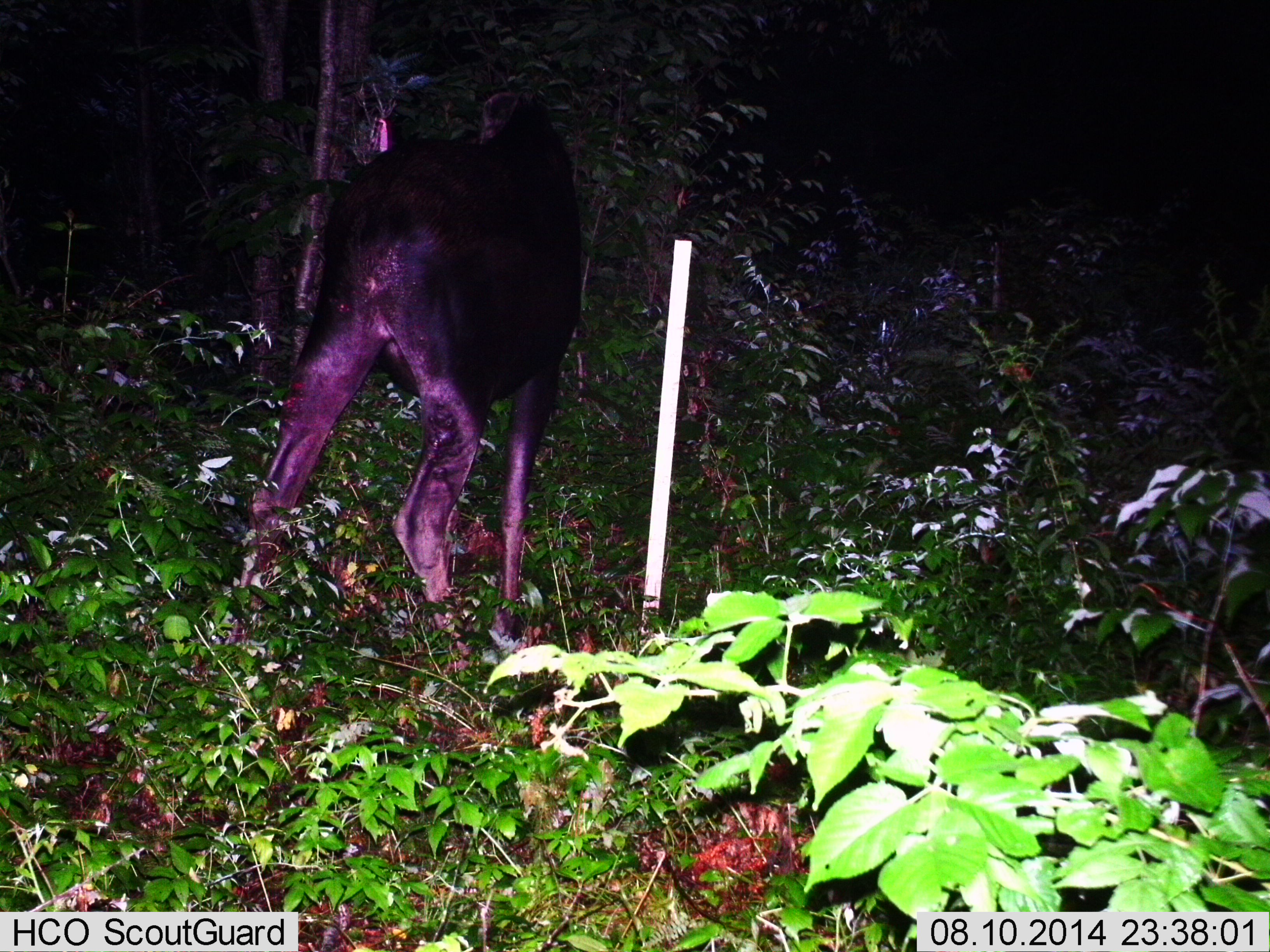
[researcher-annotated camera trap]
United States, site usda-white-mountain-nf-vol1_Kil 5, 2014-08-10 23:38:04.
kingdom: Animalia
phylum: Chordata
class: Mammalia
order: Artiodactyla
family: Cervidae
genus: Alces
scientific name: Alces alces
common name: moose